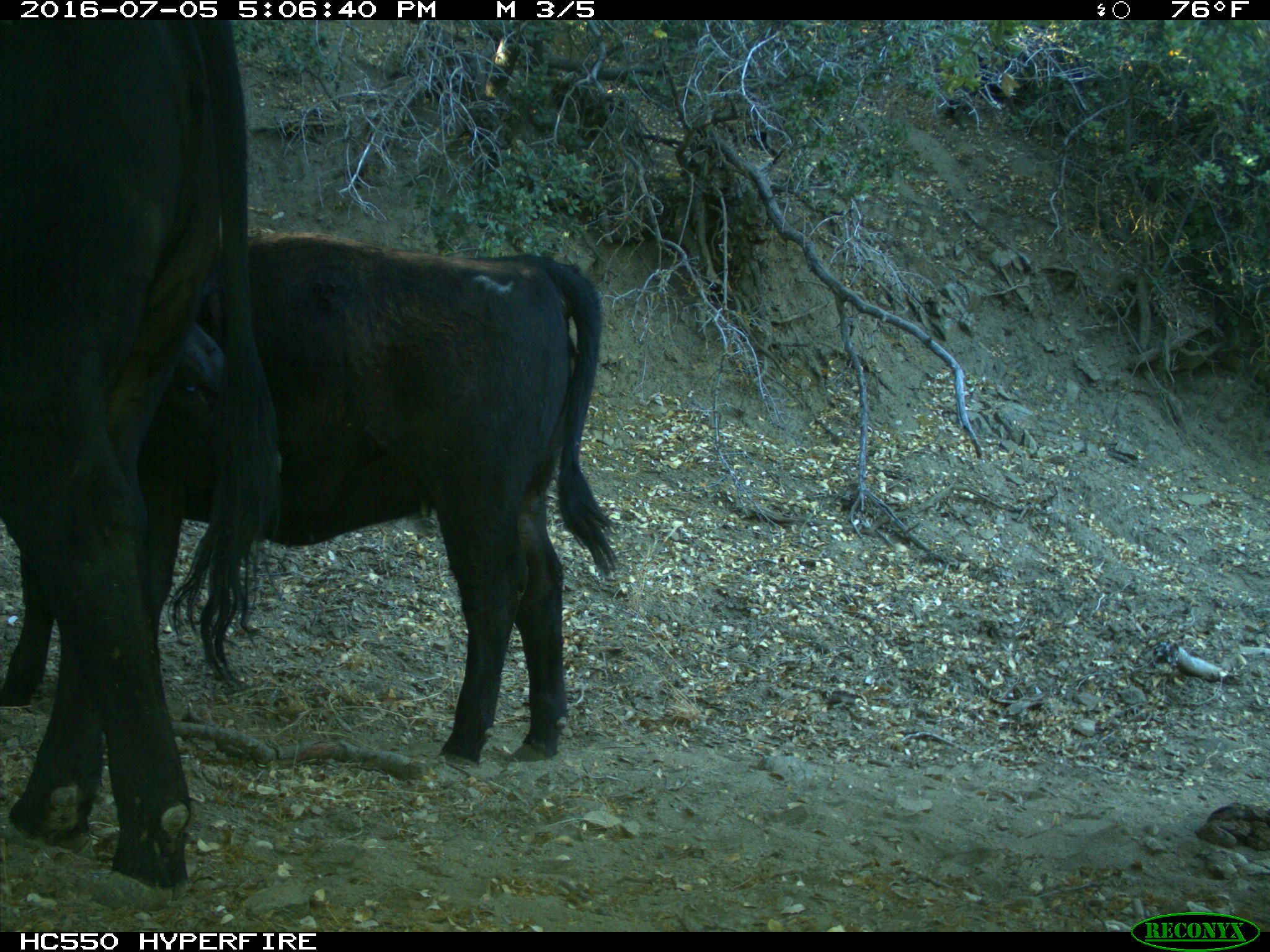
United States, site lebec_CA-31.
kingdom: Animalia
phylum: Chordata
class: Mammalia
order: Artiodactyla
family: Bovidae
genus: Bos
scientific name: Bos taurus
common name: domestic cow